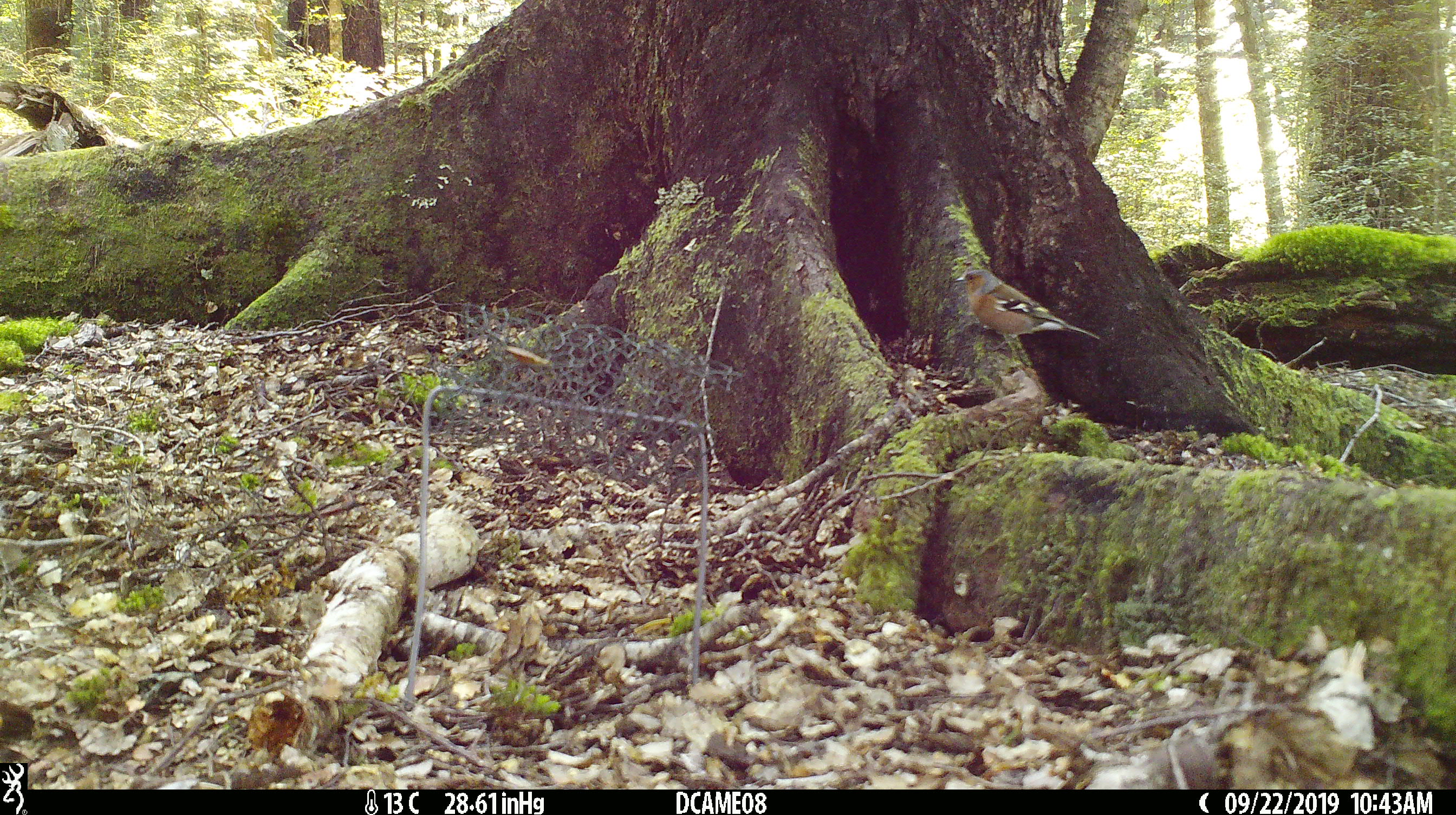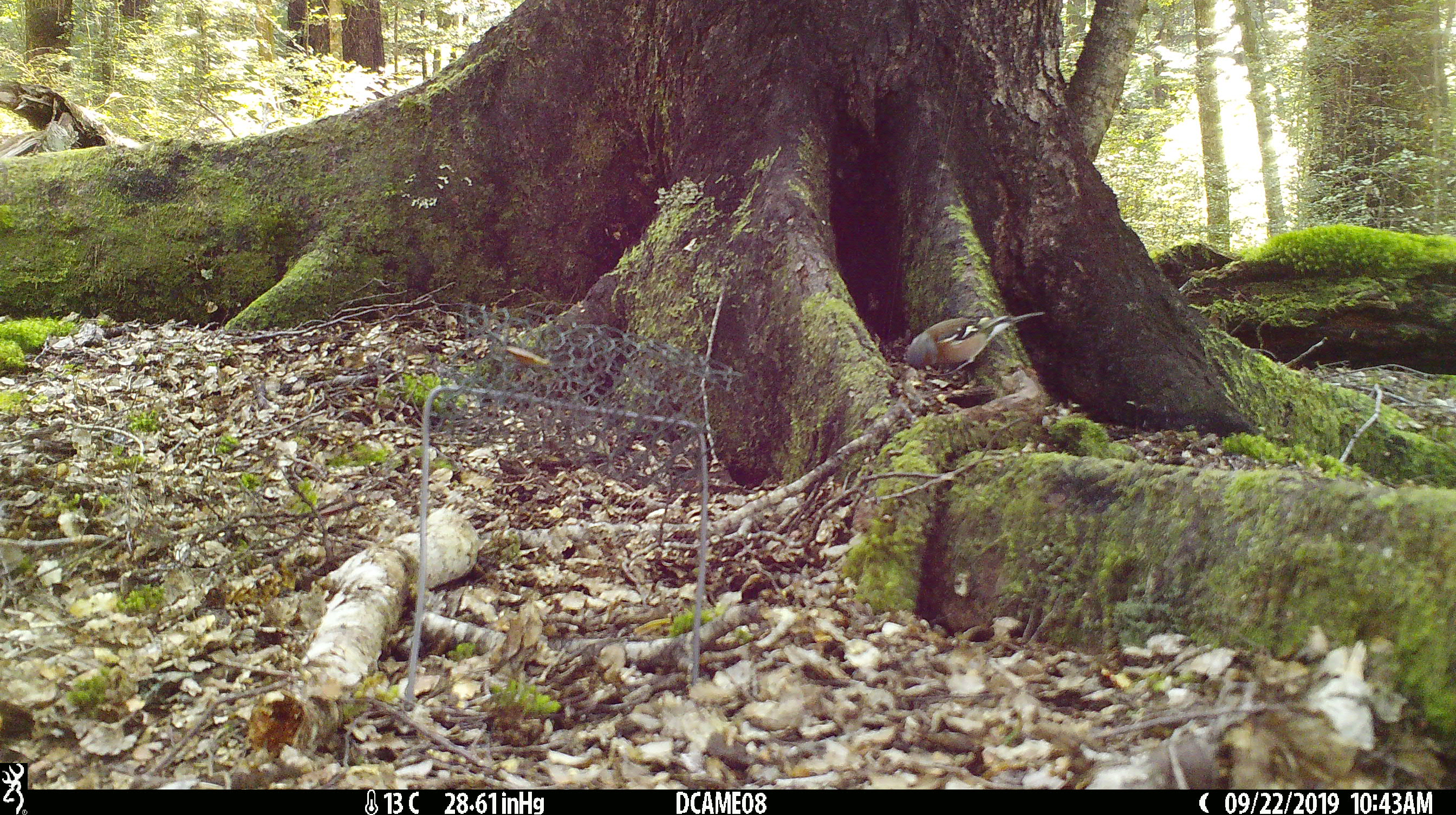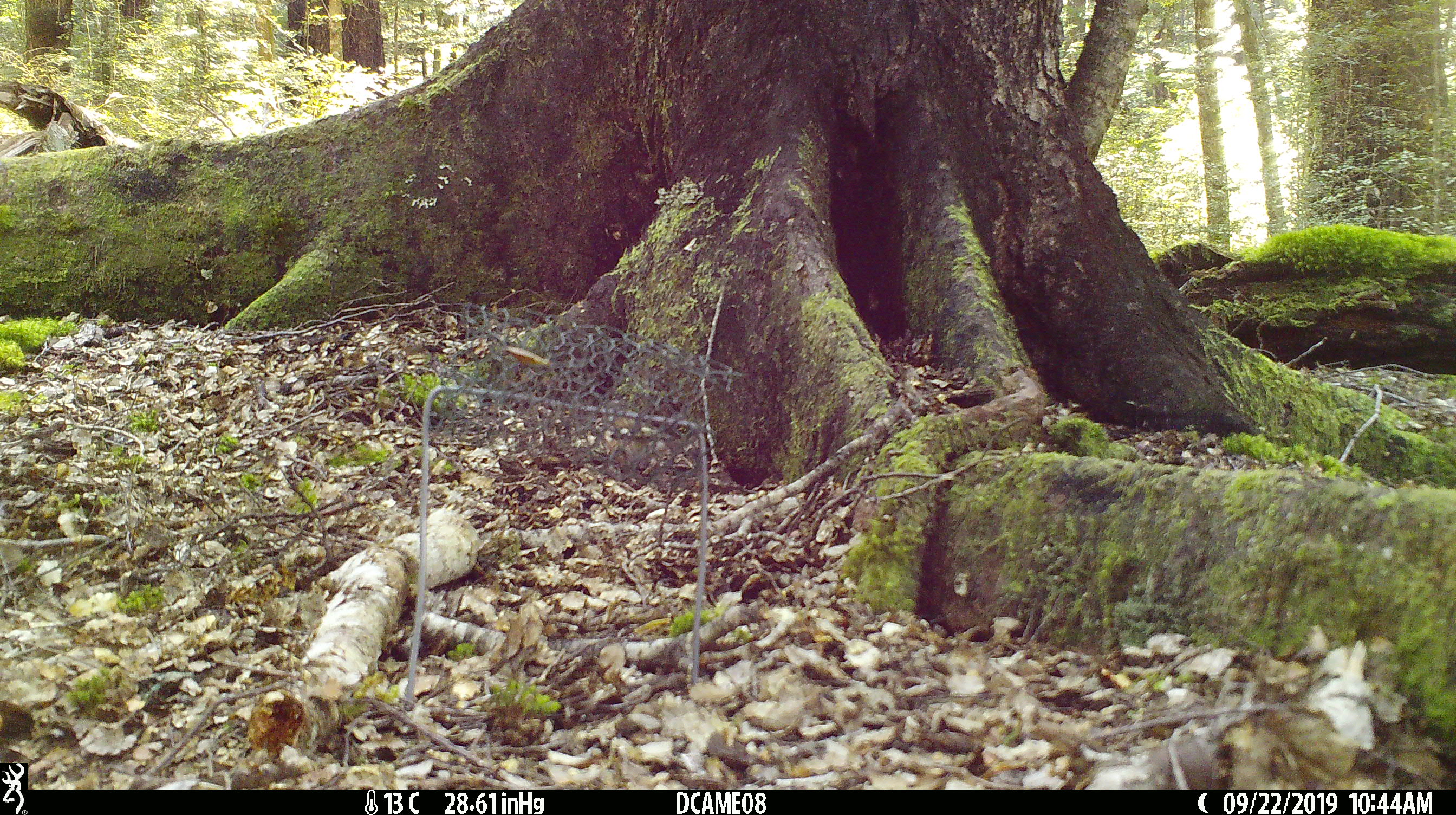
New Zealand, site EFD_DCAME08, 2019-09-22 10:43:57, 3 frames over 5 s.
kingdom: Animalia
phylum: Chordata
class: Aves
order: Passeriformes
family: Fringillidae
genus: Fringilla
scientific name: Fringilla coelebs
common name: common chaffinch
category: chaffinch